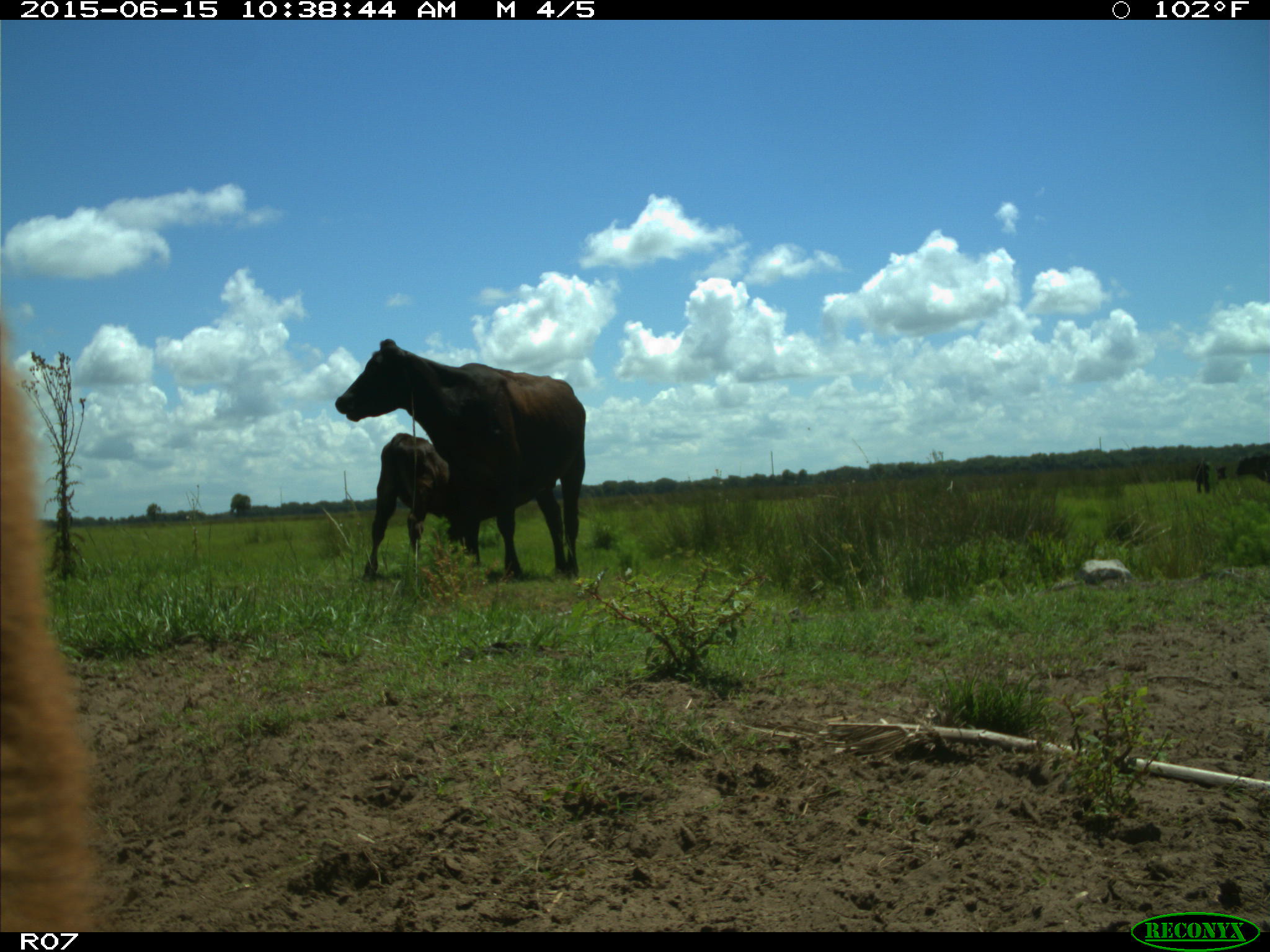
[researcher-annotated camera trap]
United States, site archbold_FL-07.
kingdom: Animalia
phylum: Chordata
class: Mammalia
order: Artiodactyla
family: Bovidae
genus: Bos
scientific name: Bos taurus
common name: domestic cow